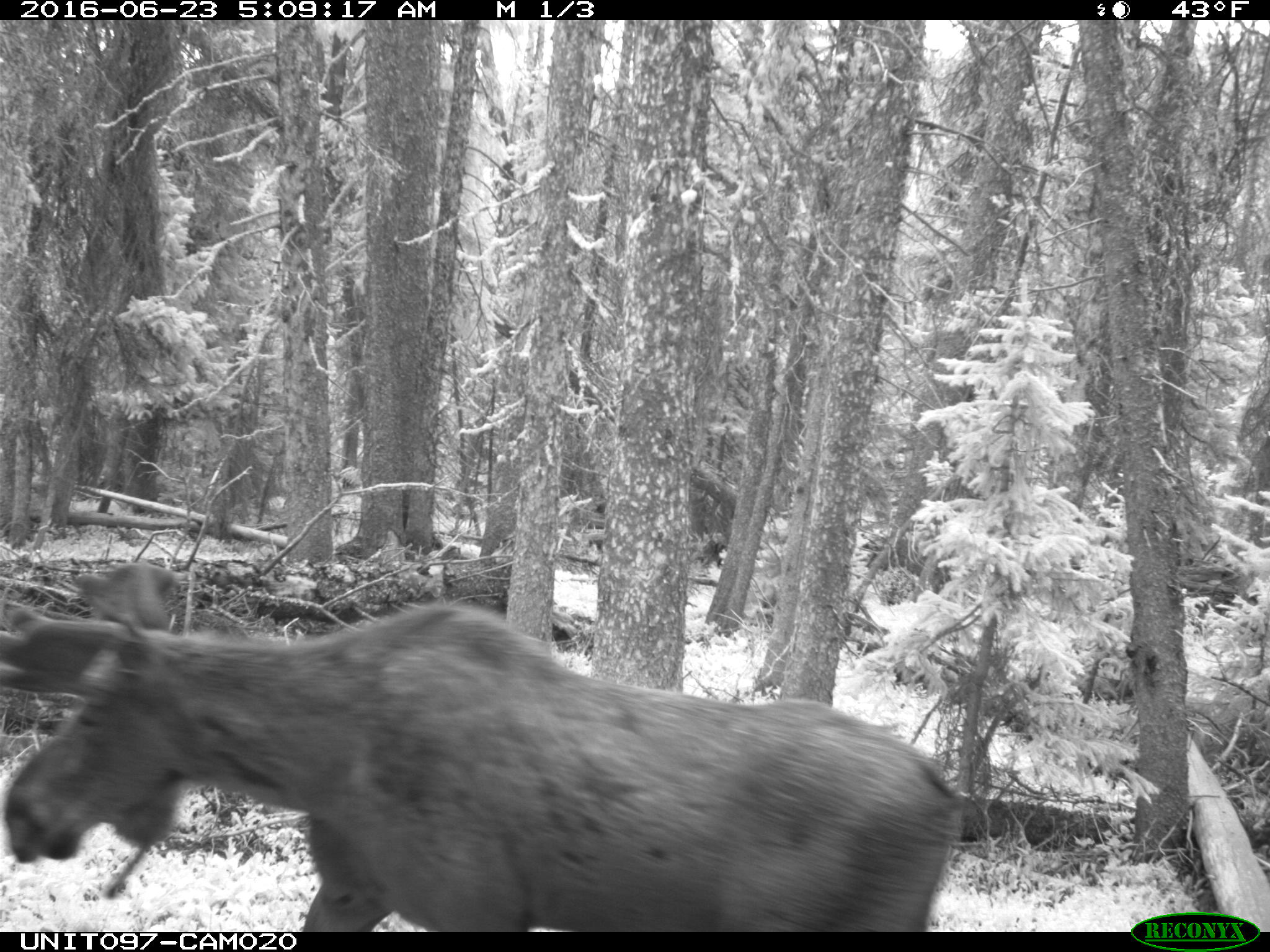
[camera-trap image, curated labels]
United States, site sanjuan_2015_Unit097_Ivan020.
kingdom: Animalia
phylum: Chordata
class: Mammalia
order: Artiodactyla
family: Cervidae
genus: Alces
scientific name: Alces alces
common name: moose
Alces alces (moose).